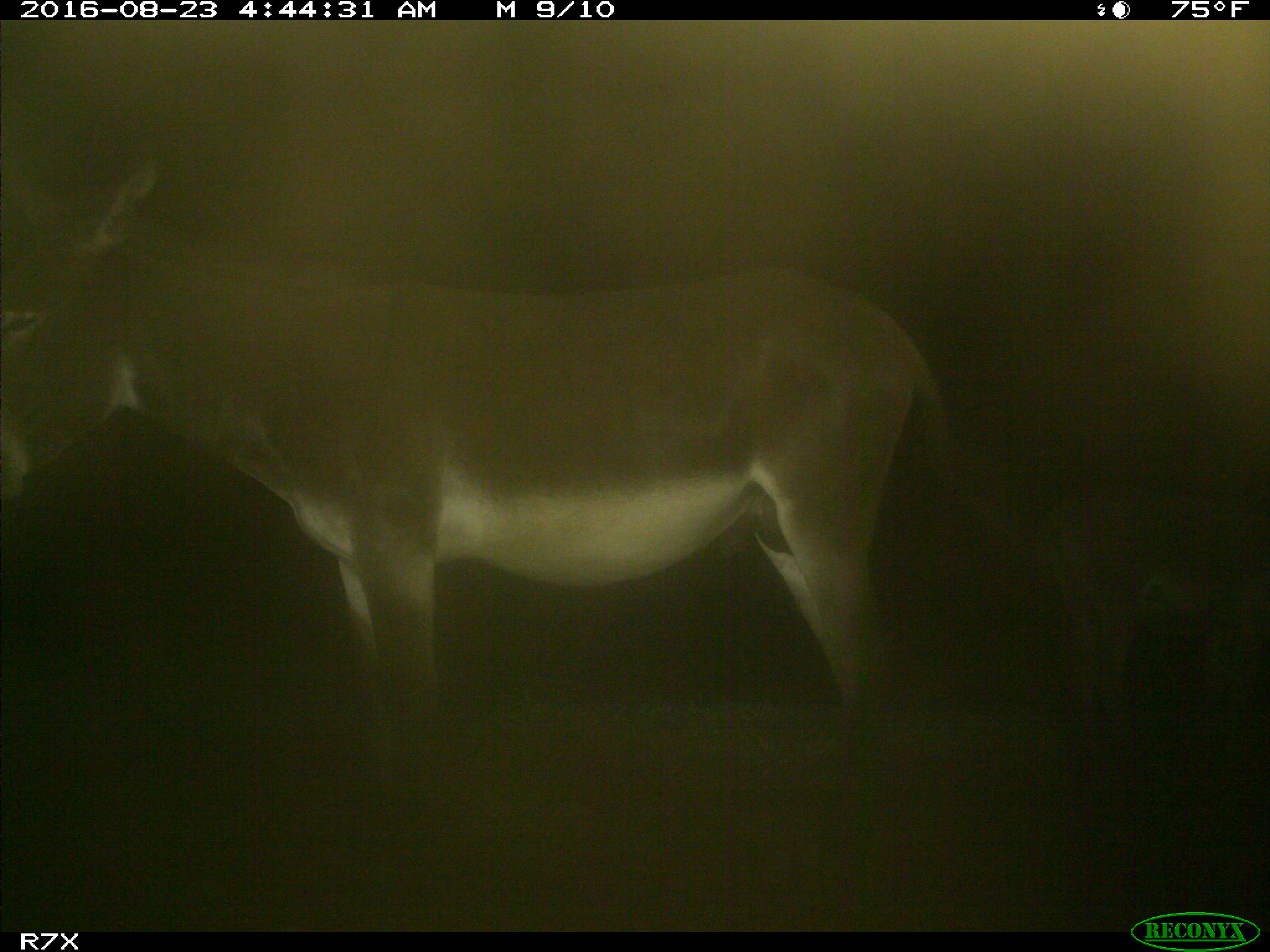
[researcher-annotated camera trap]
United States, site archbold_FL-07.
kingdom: Animalia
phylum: Chordata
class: Mammalia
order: Perissodactyla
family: Equidae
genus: Equus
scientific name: Equus africanus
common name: african wild ass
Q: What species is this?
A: Equus africanus (african wild ass).